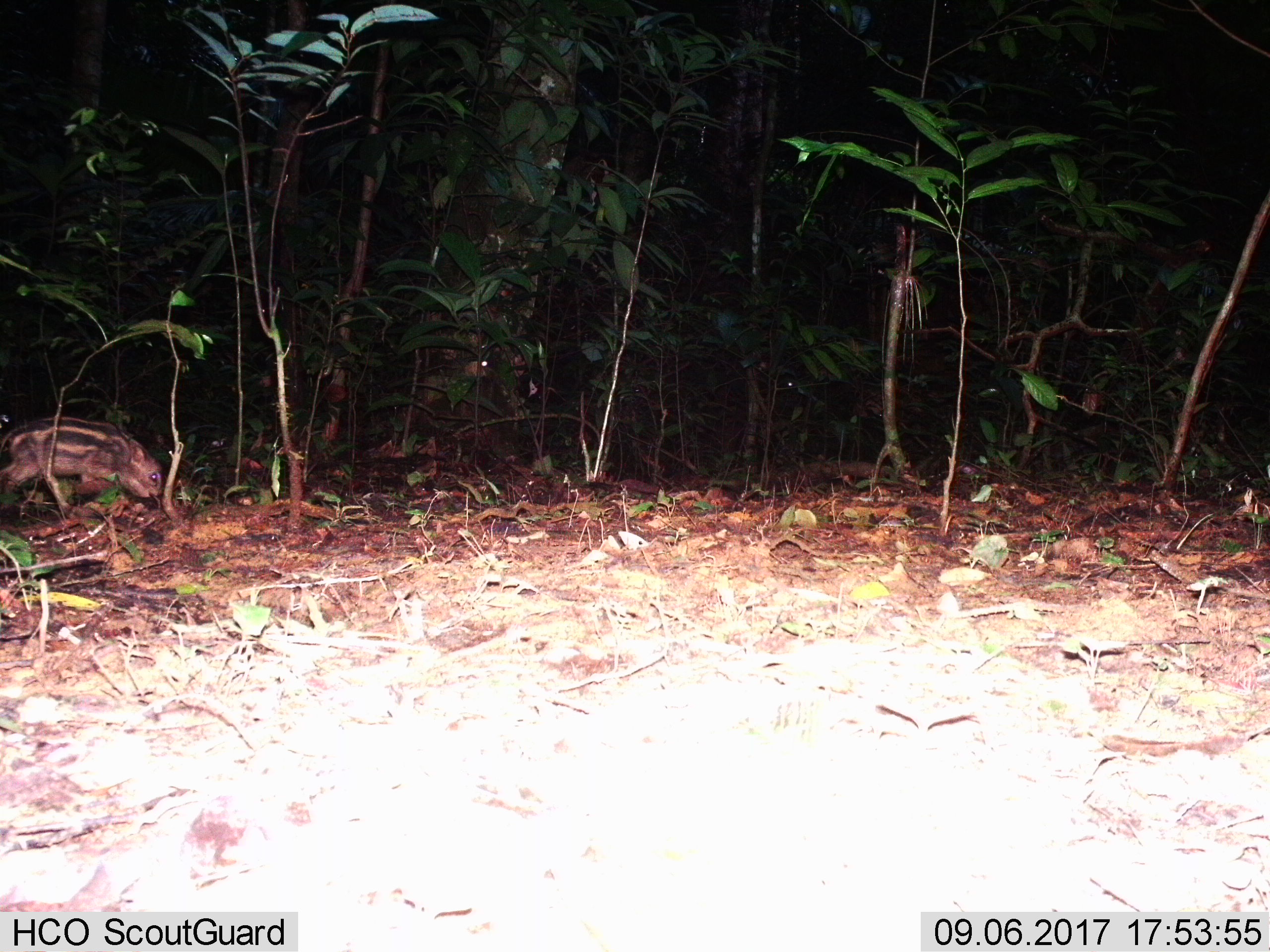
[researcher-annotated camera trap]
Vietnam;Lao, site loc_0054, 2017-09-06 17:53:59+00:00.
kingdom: Animalia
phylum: Chordata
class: Mammalia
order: Artiodactyla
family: Suidae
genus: Sus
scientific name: Sus scrofa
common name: eurasian wild pig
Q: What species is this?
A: Eurasian wild pig (Sus scrofa).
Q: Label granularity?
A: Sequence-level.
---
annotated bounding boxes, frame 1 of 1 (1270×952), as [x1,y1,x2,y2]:
eurasian wild pig: [0,414,168,512]